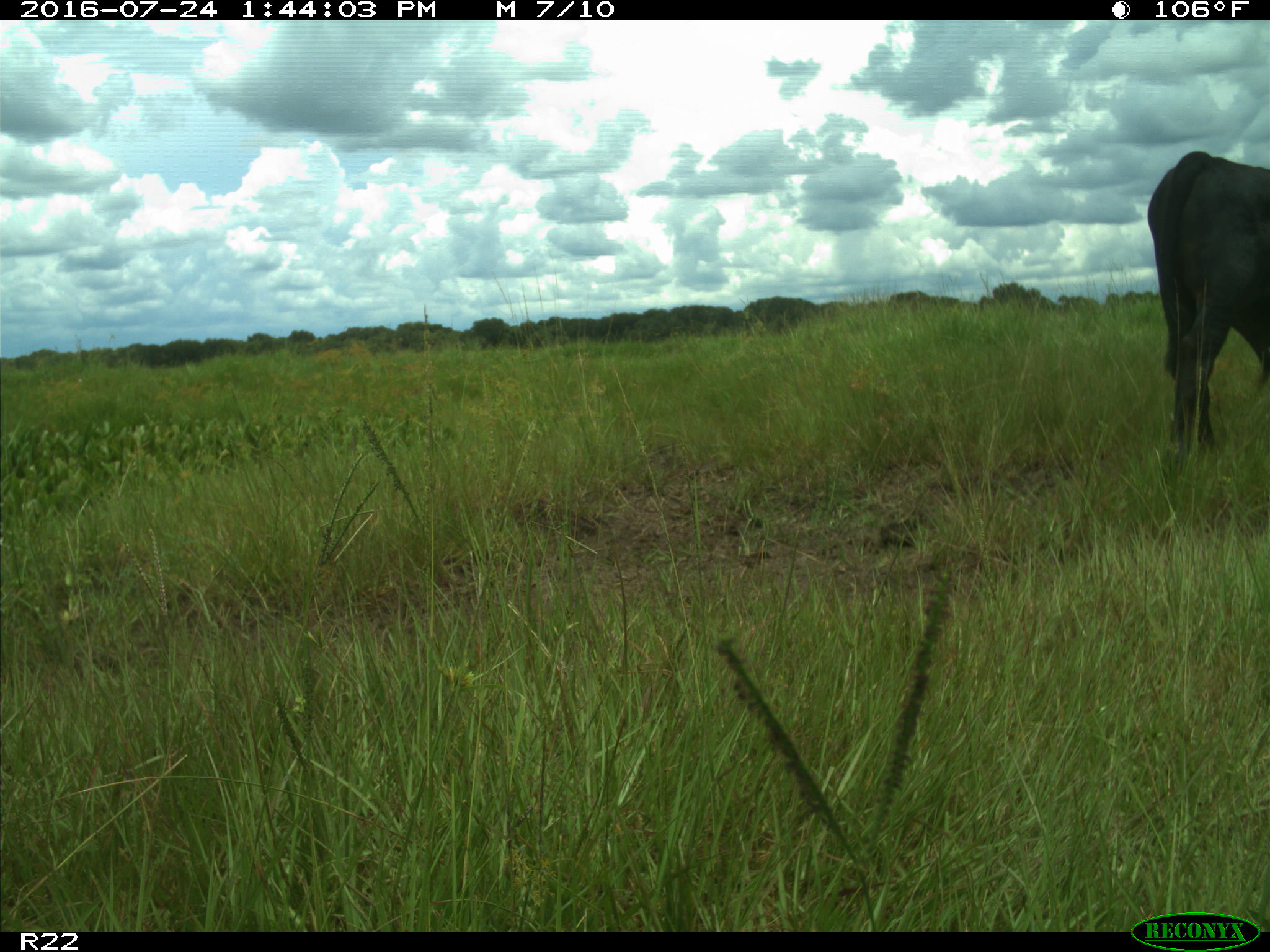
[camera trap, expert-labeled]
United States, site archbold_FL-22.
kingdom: Animalia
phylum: Chordata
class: Mammalia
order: Artiodactyla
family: Bovidae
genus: Bos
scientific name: Bos taurus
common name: domestic cow